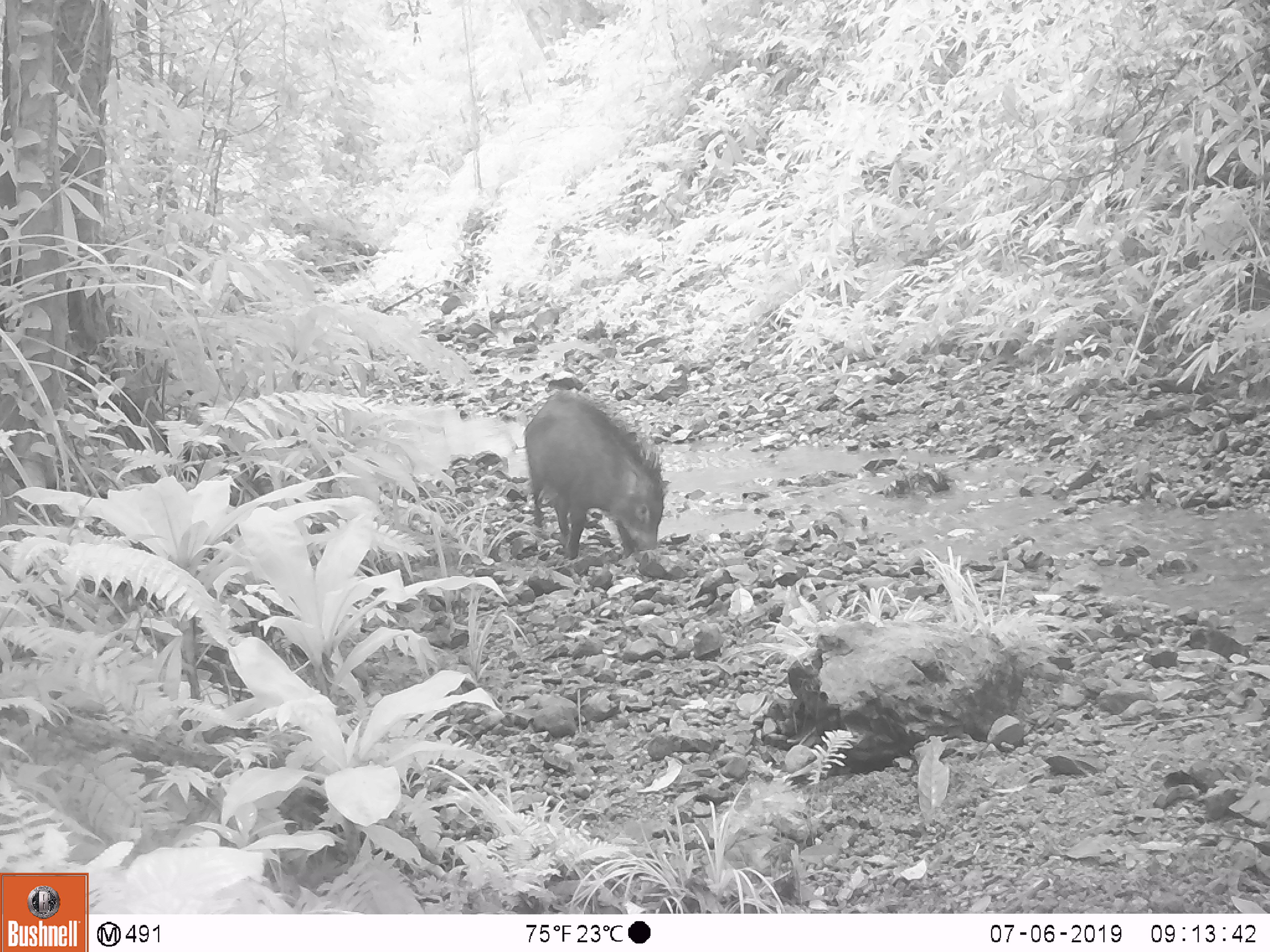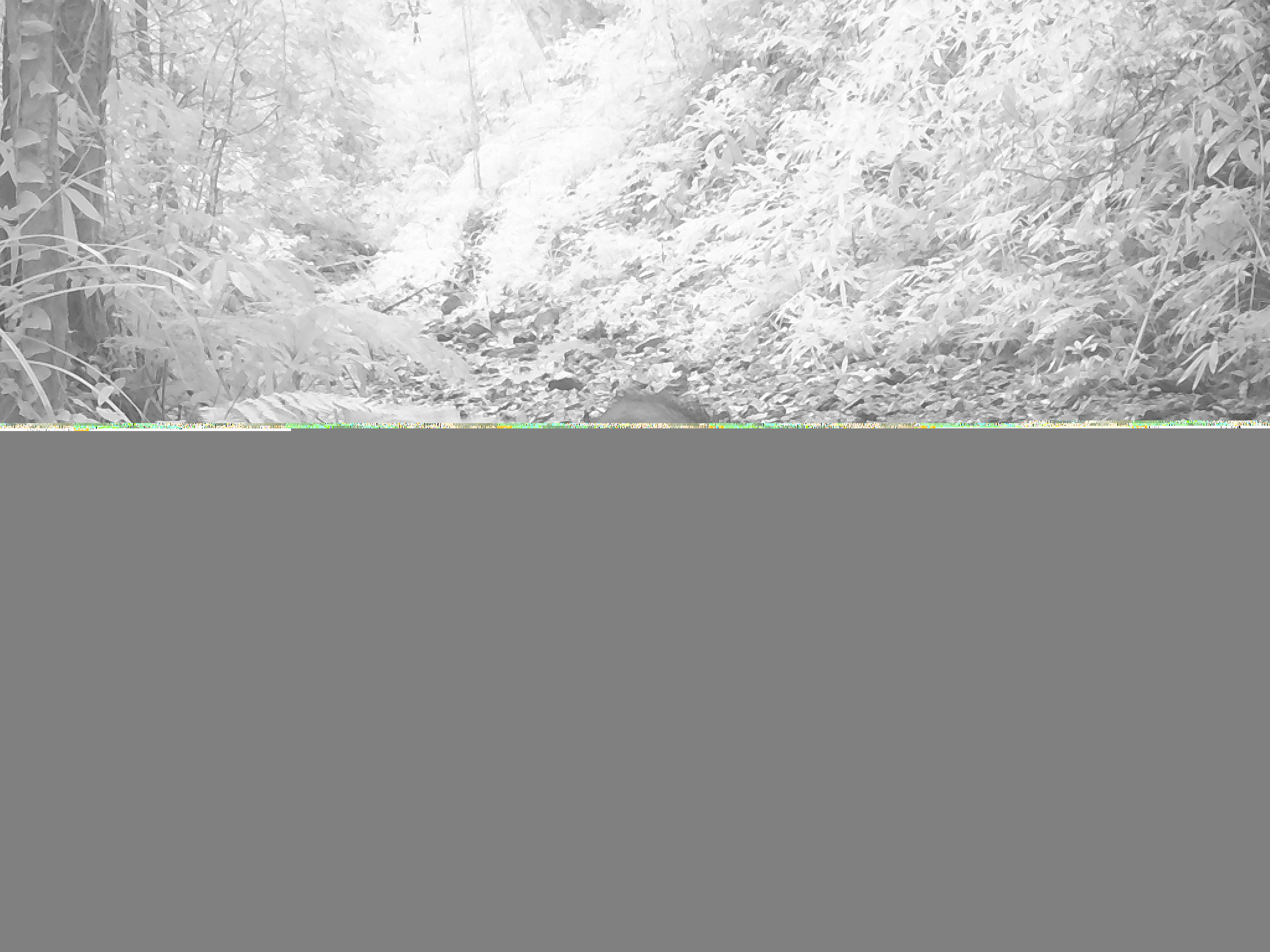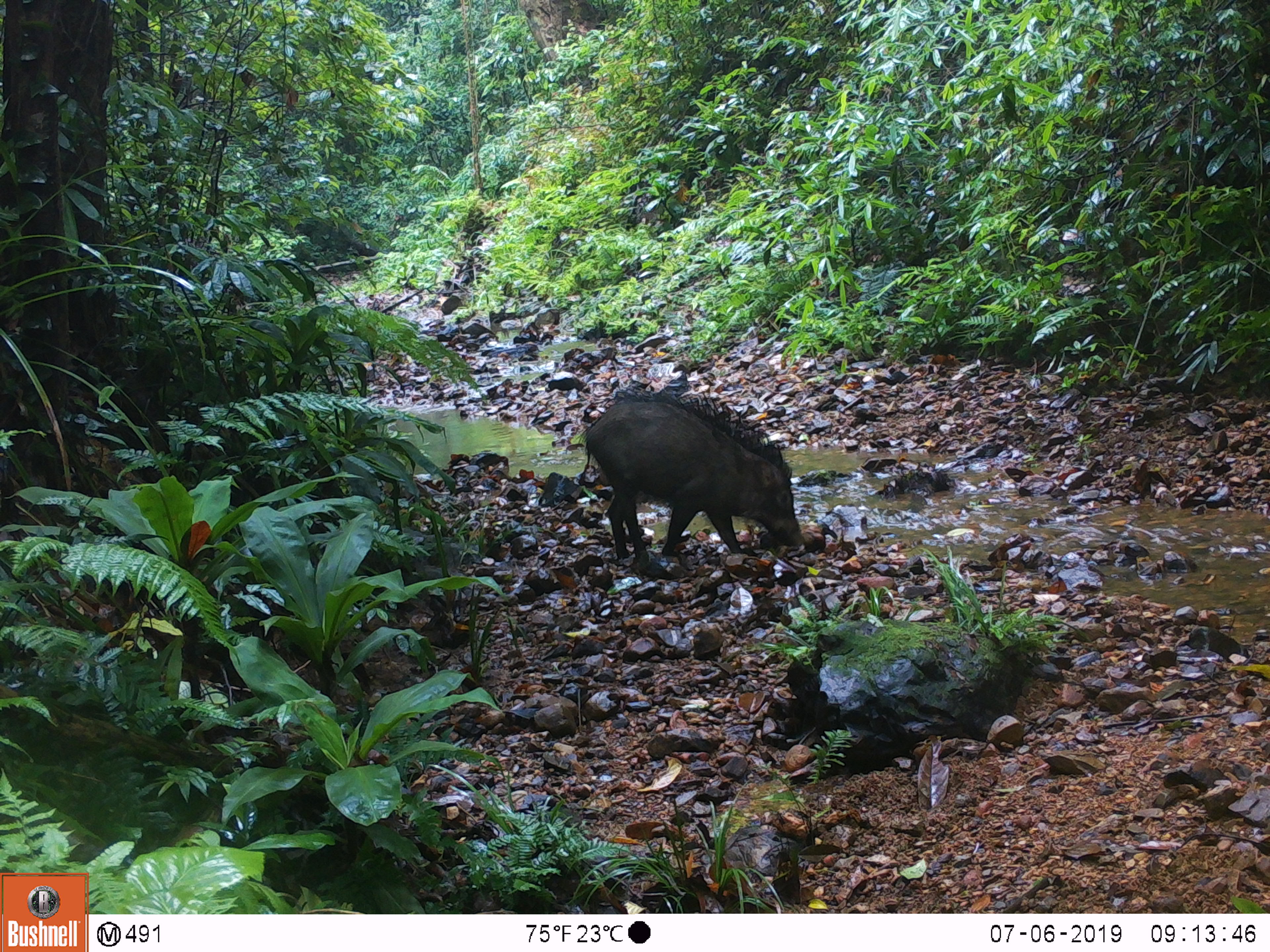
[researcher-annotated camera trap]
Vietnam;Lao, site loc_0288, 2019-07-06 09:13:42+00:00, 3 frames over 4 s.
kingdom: Animalia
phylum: Chordata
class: Mammalia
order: Artiodactyla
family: Suidae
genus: Sus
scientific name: Sus scrofa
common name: eurasian wild pig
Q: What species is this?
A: Eurasian wild pig (Sus scrofa).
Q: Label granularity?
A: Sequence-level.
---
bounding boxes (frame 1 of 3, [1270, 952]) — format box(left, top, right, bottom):
eurasian wild pig: box(523, 390, 670, 559)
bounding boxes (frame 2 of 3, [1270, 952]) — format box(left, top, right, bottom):
eurasian wild pig: box(594, 387, 711, 423)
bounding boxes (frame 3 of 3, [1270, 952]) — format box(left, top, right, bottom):
eurasian wild pig: box(574, 392, 805, 564)